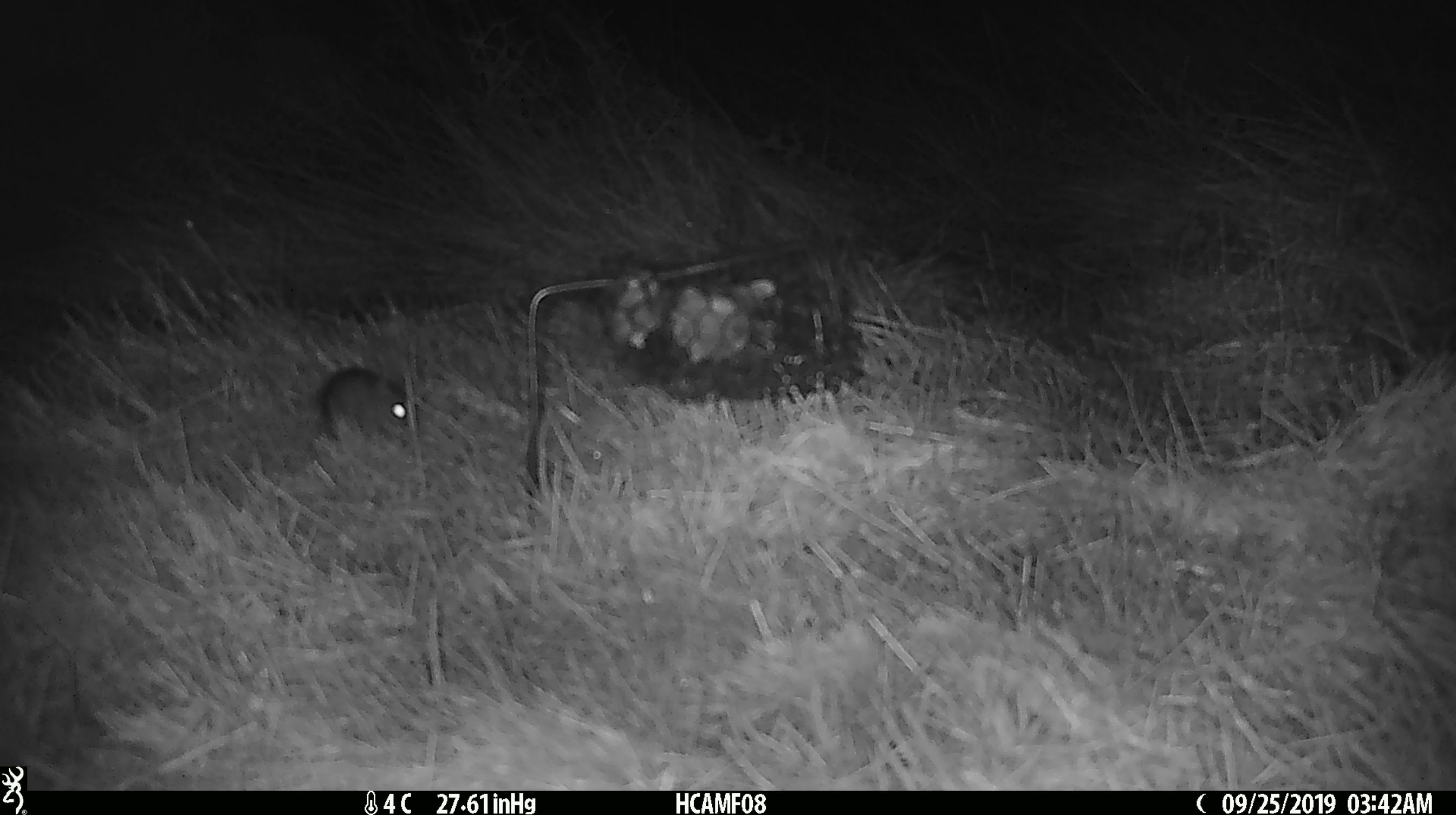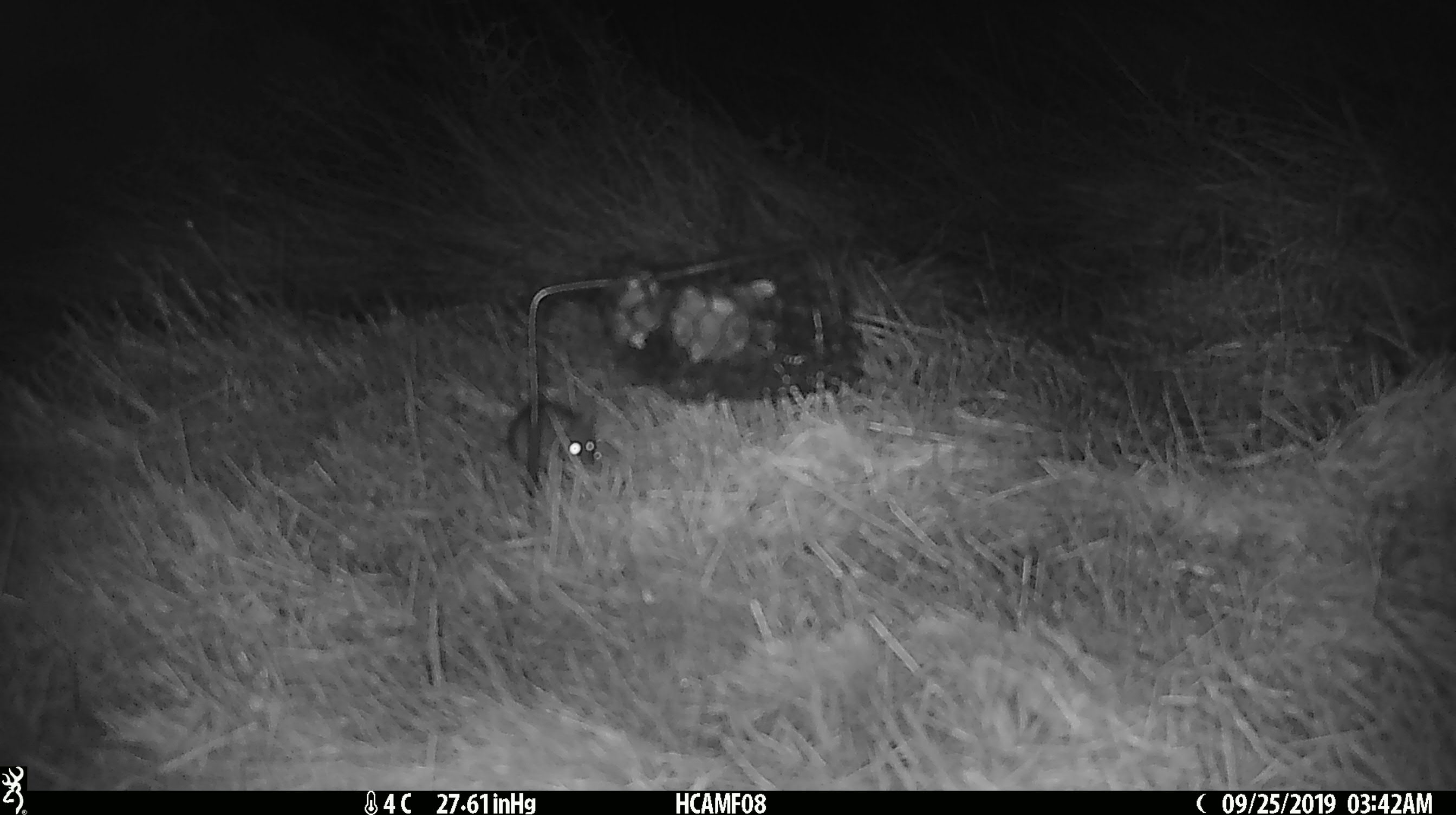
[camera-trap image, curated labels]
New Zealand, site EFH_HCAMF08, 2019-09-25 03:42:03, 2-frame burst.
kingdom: Animalia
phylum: Chordata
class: Mammalia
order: Rodentia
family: Muridae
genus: Mus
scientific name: Mus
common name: mouse